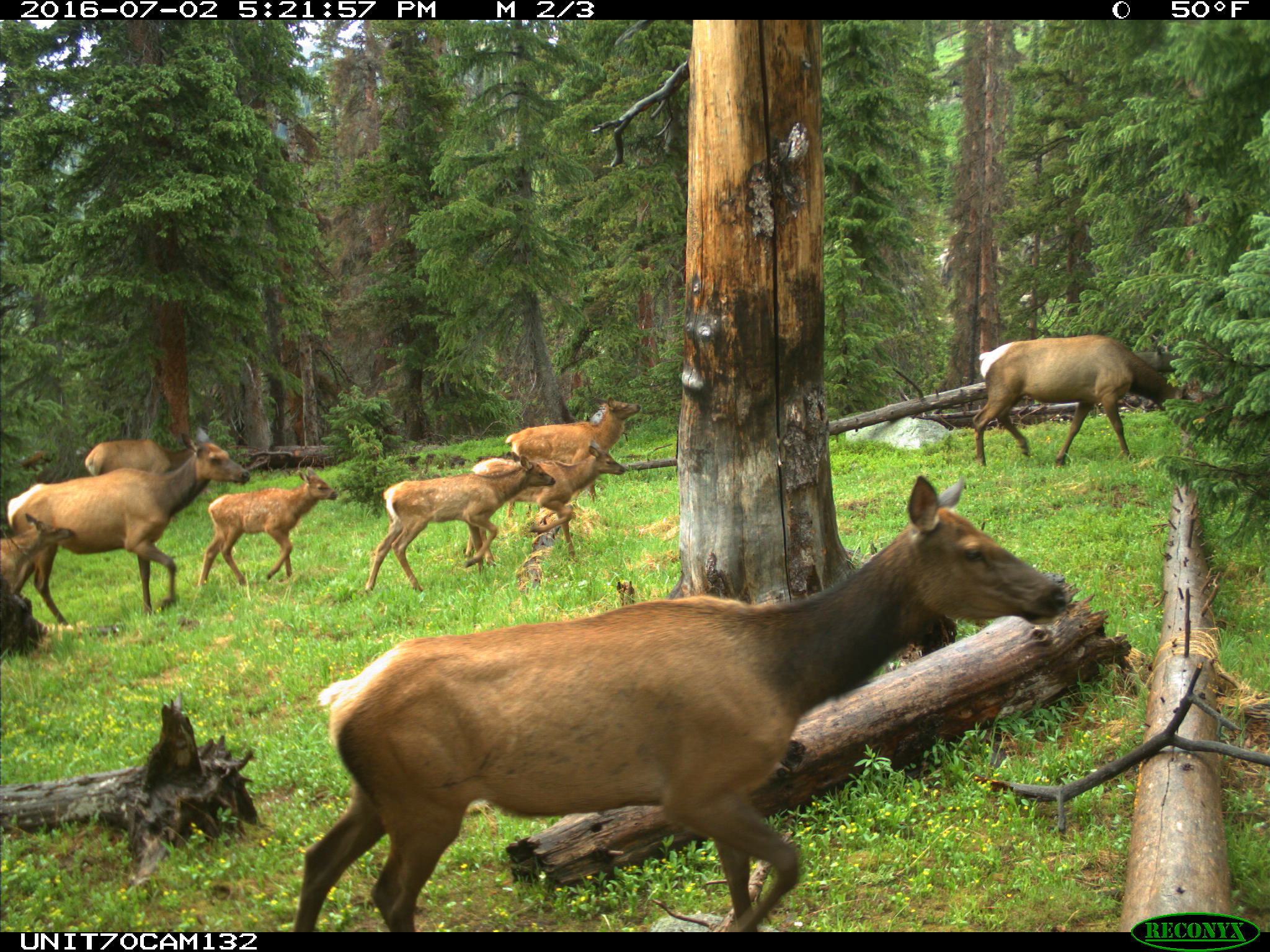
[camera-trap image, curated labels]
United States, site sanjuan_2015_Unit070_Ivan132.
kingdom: Animalia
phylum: Chordata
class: Mammalia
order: Artiodactyla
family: Cervidae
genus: Cervus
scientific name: Cervus elaphus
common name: red deer